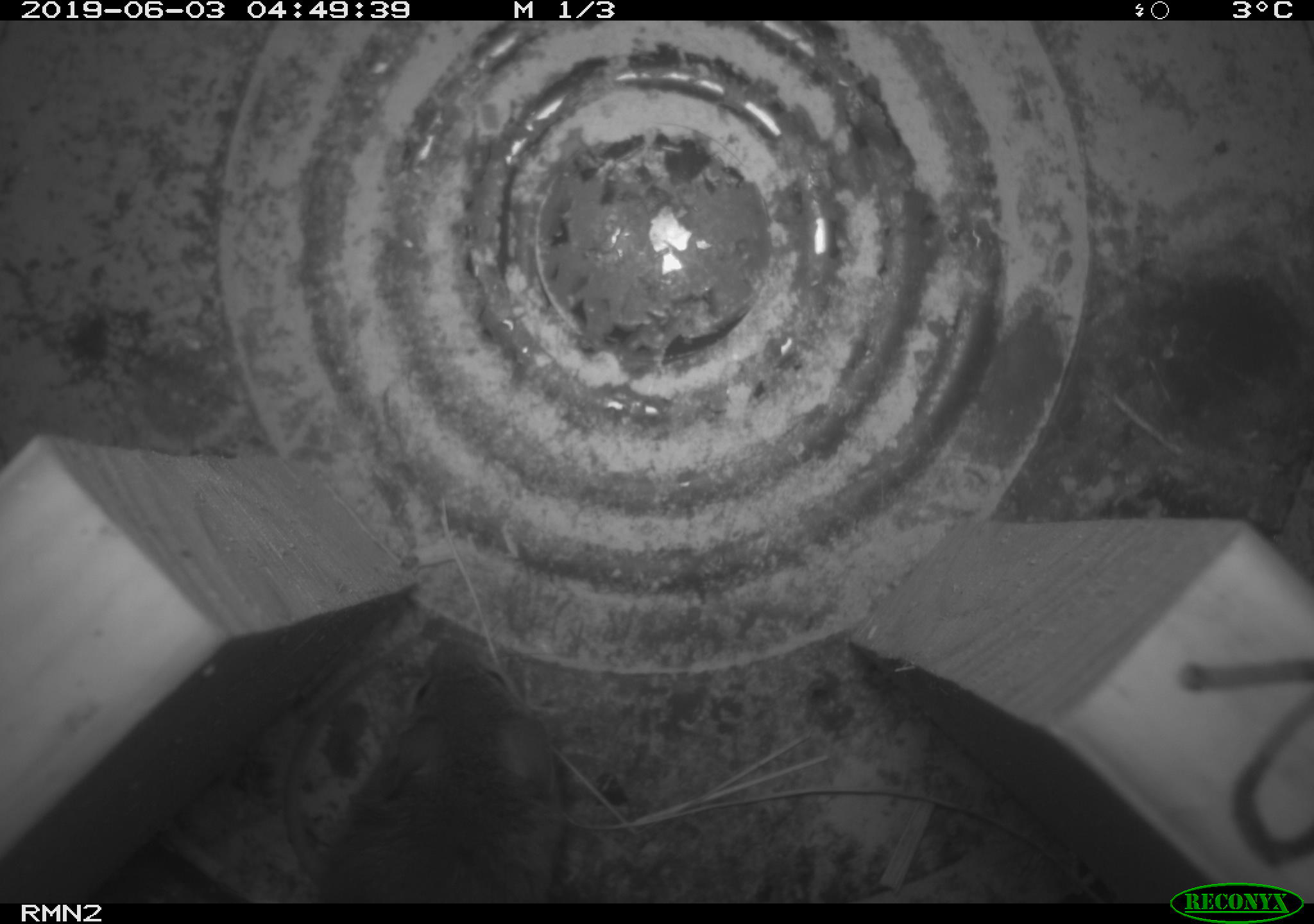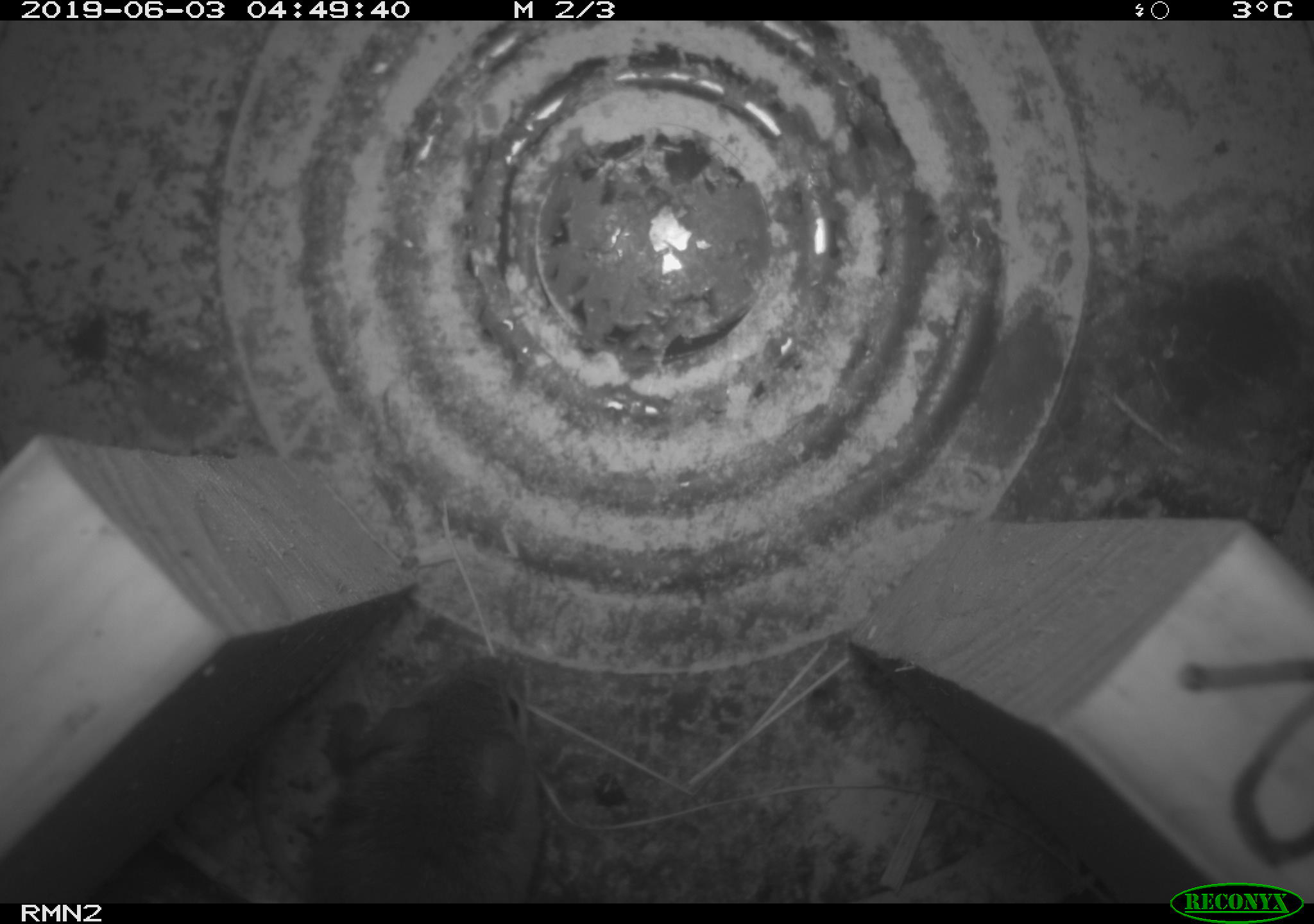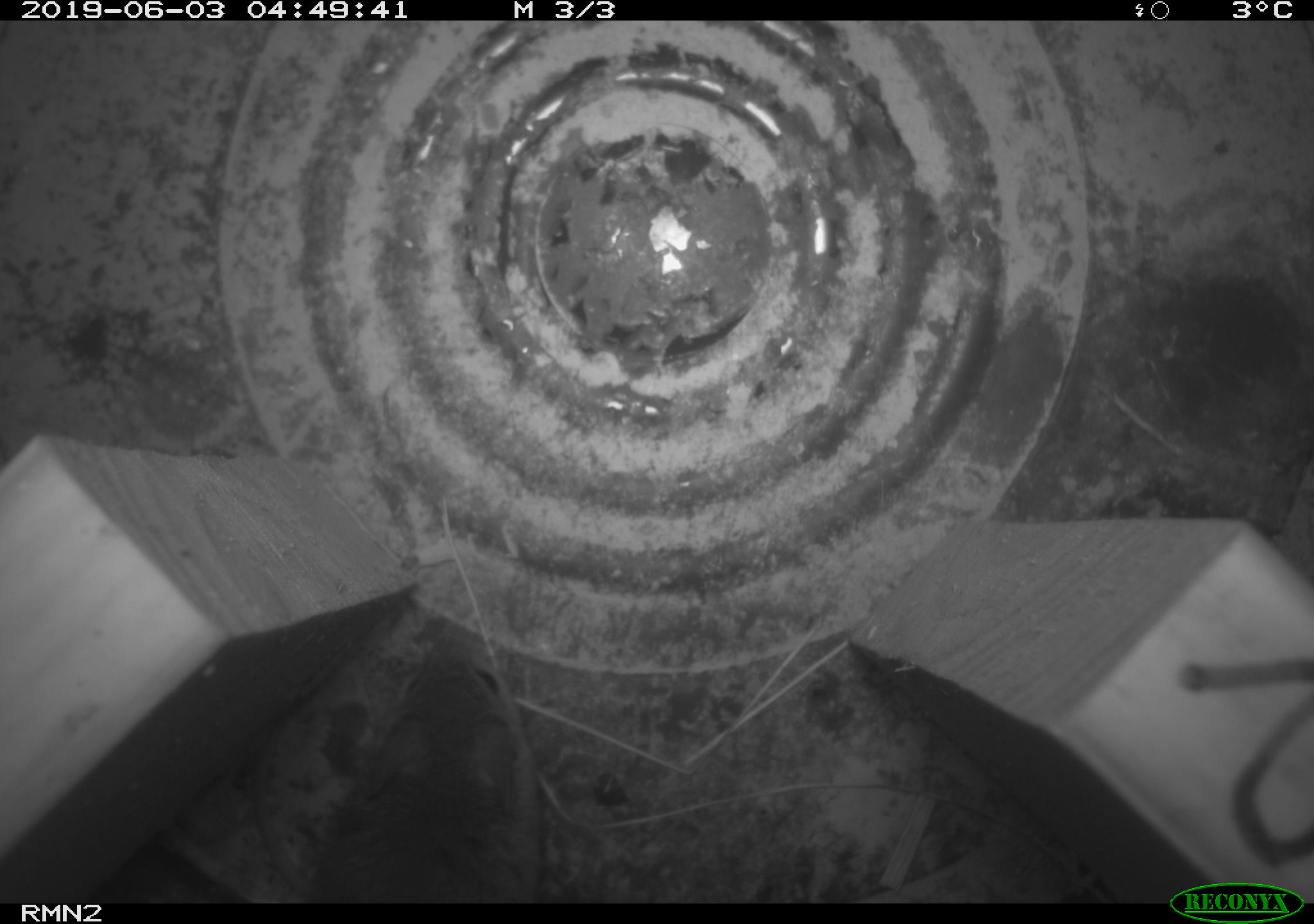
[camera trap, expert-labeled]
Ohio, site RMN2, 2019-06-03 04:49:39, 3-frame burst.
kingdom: Animalia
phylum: Chordata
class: Mammalia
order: Rodentia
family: Cricetidae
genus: Peromyscus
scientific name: Peromyscus leucopus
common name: white-footed mouse